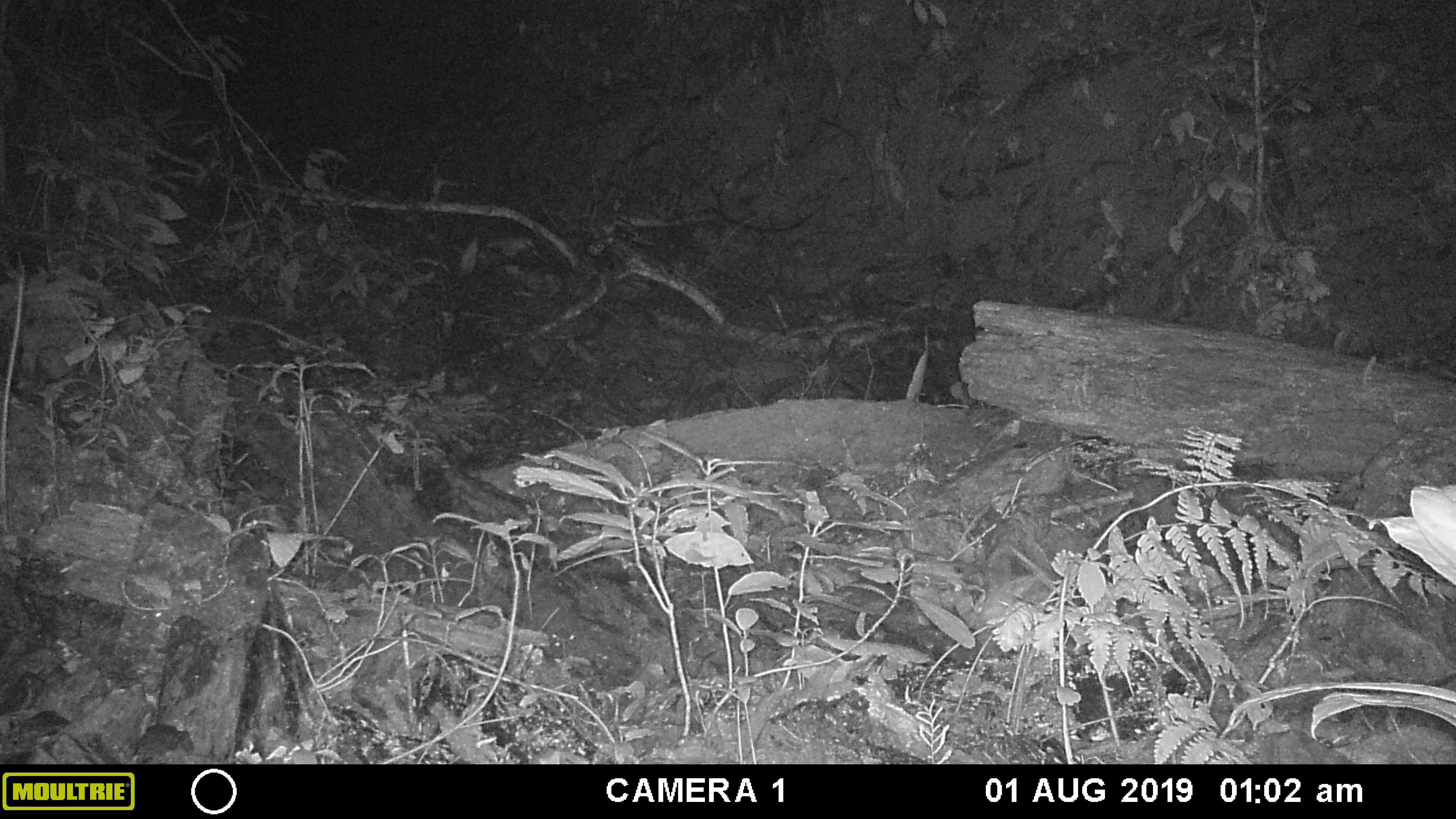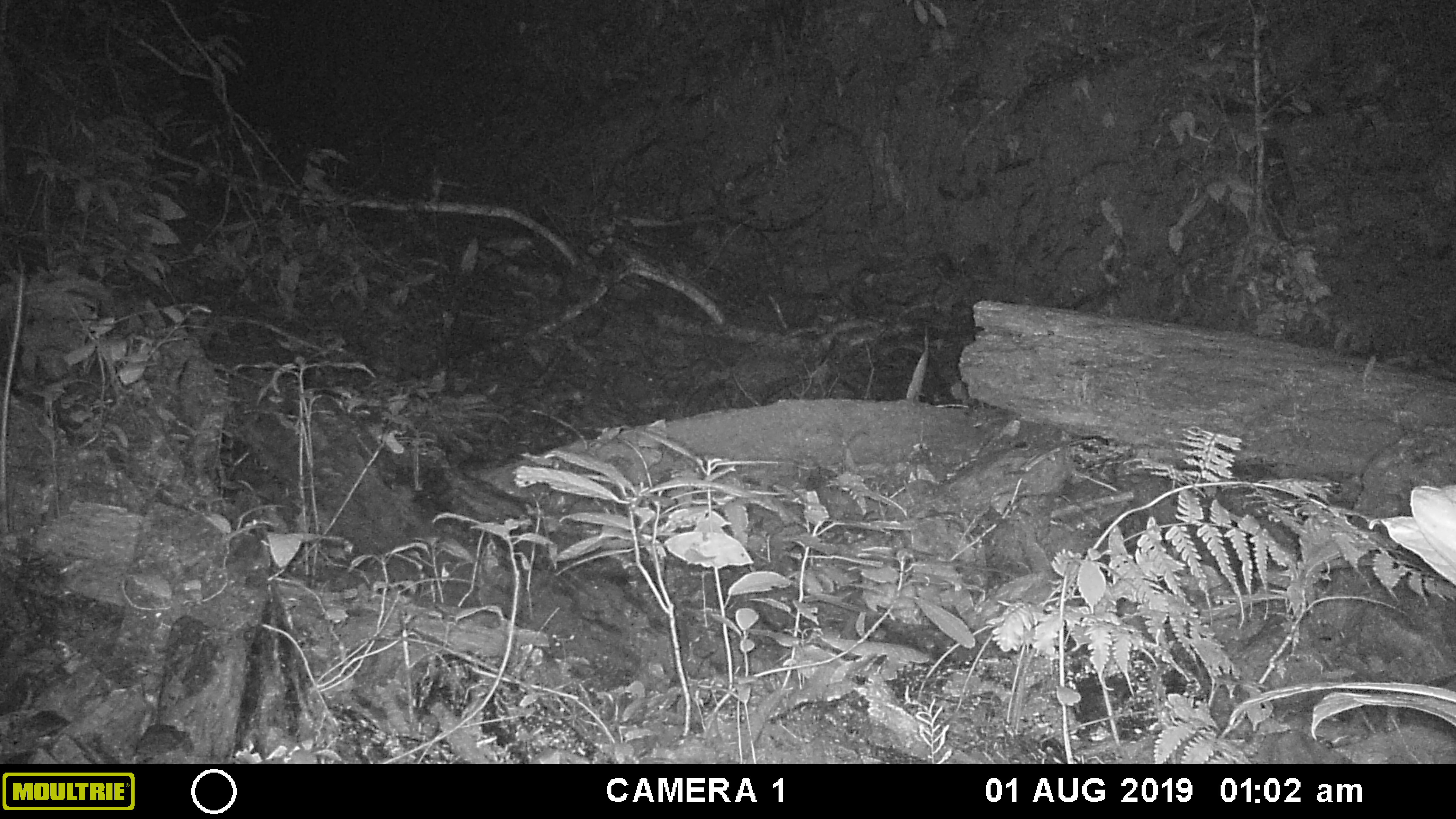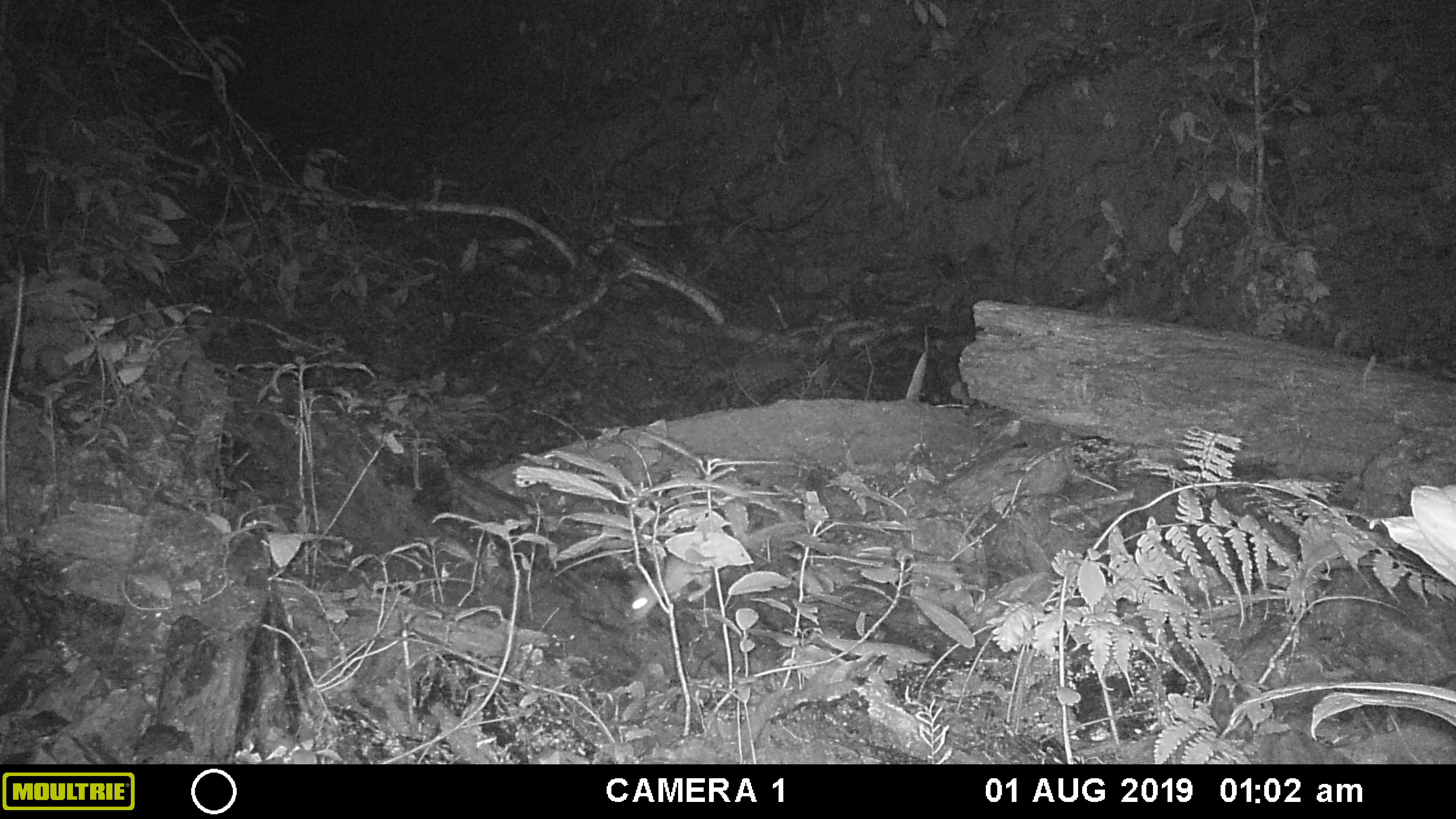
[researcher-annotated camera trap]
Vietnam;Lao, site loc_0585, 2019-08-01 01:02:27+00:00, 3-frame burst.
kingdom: Animalia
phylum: Chordata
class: Mammalia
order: Rodentia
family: Muridae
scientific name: Muridae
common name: old-world mice and rats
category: unidentified murid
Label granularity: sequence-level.